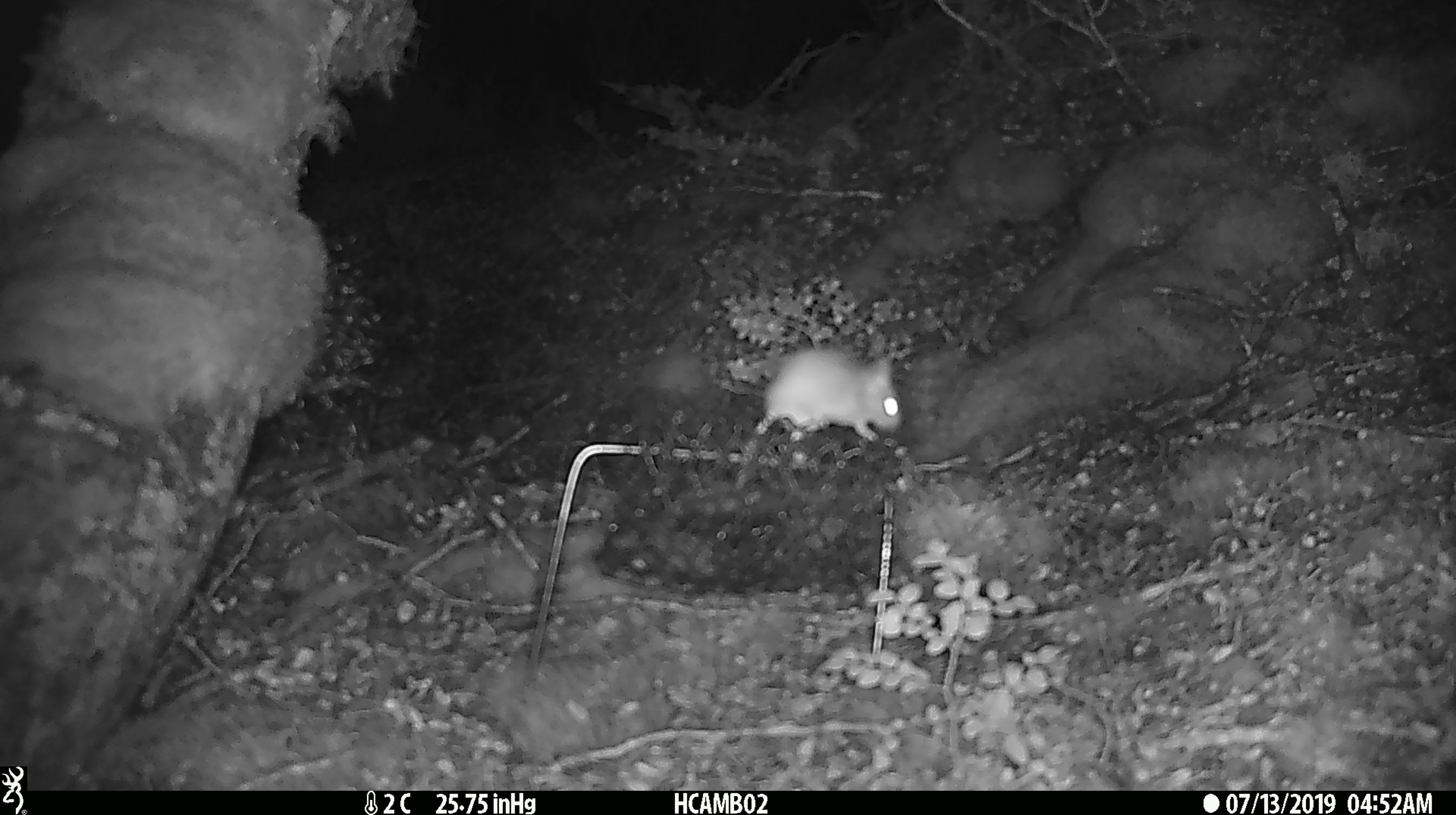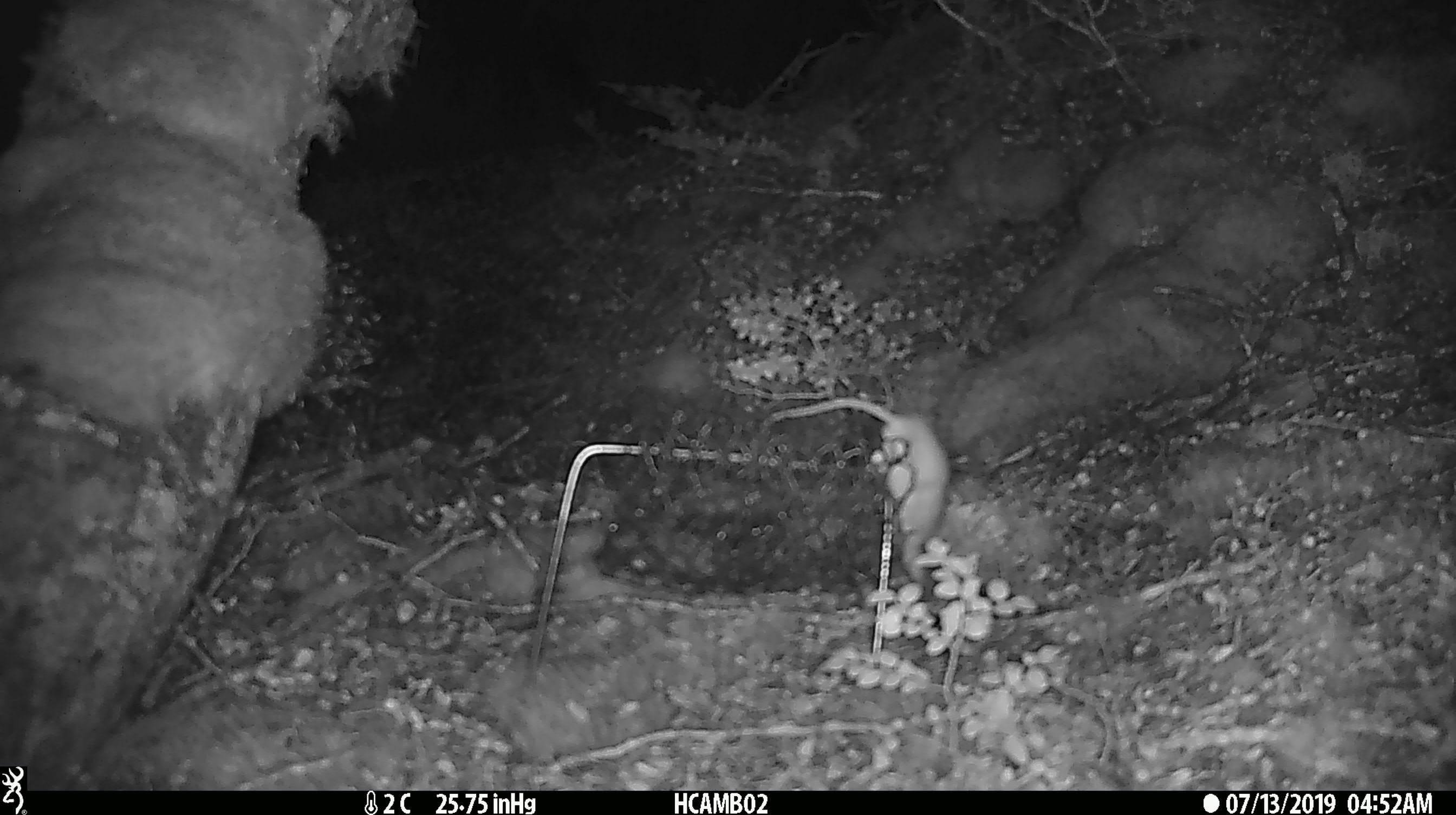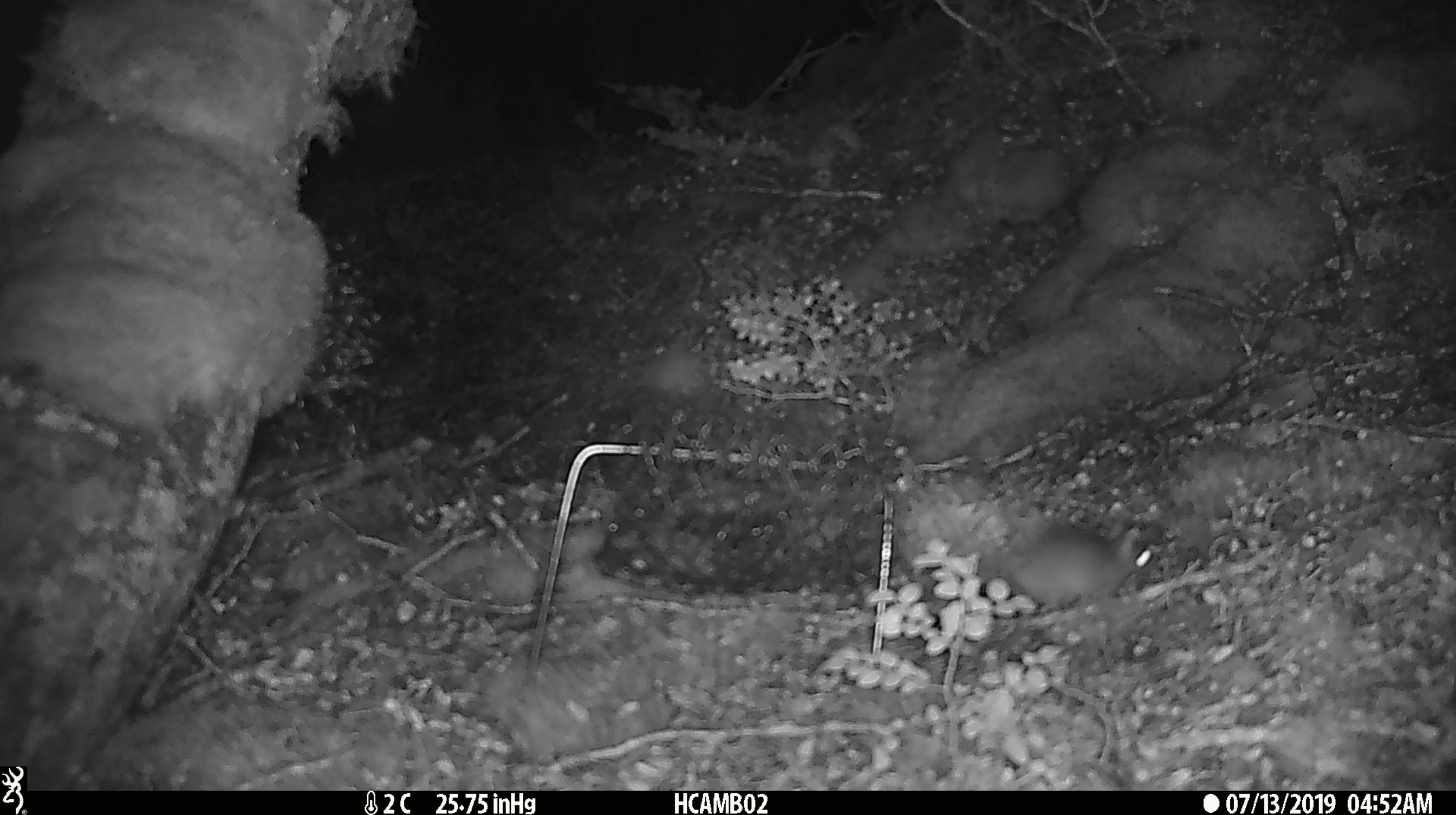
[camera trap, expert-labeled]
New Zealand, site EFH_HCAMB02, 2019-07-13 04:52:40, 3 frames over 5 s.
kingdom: Animalia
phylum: Chordata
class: Mammalia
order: Rodentia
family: Muridae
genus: Mus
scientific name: Mus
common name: mouse